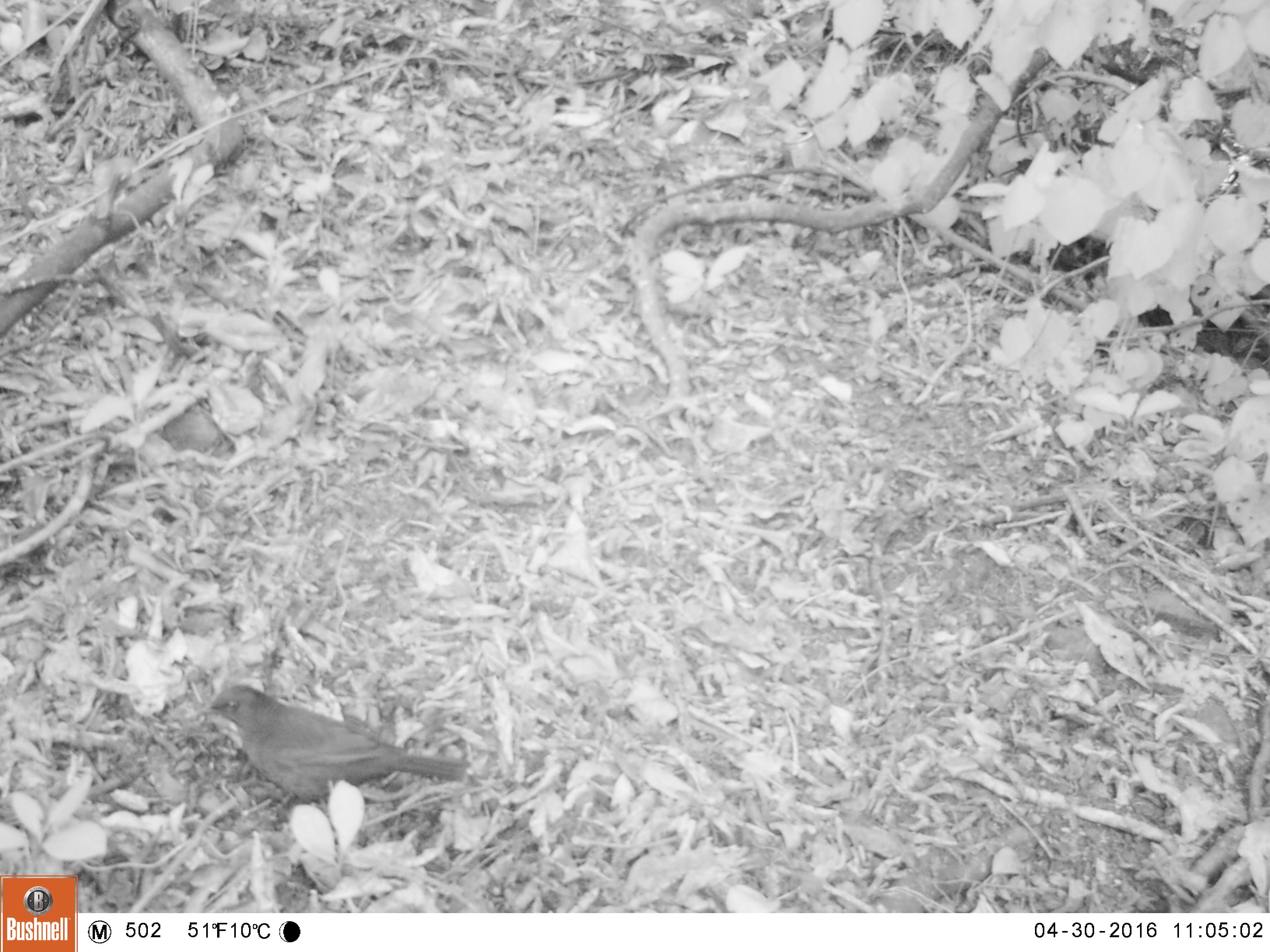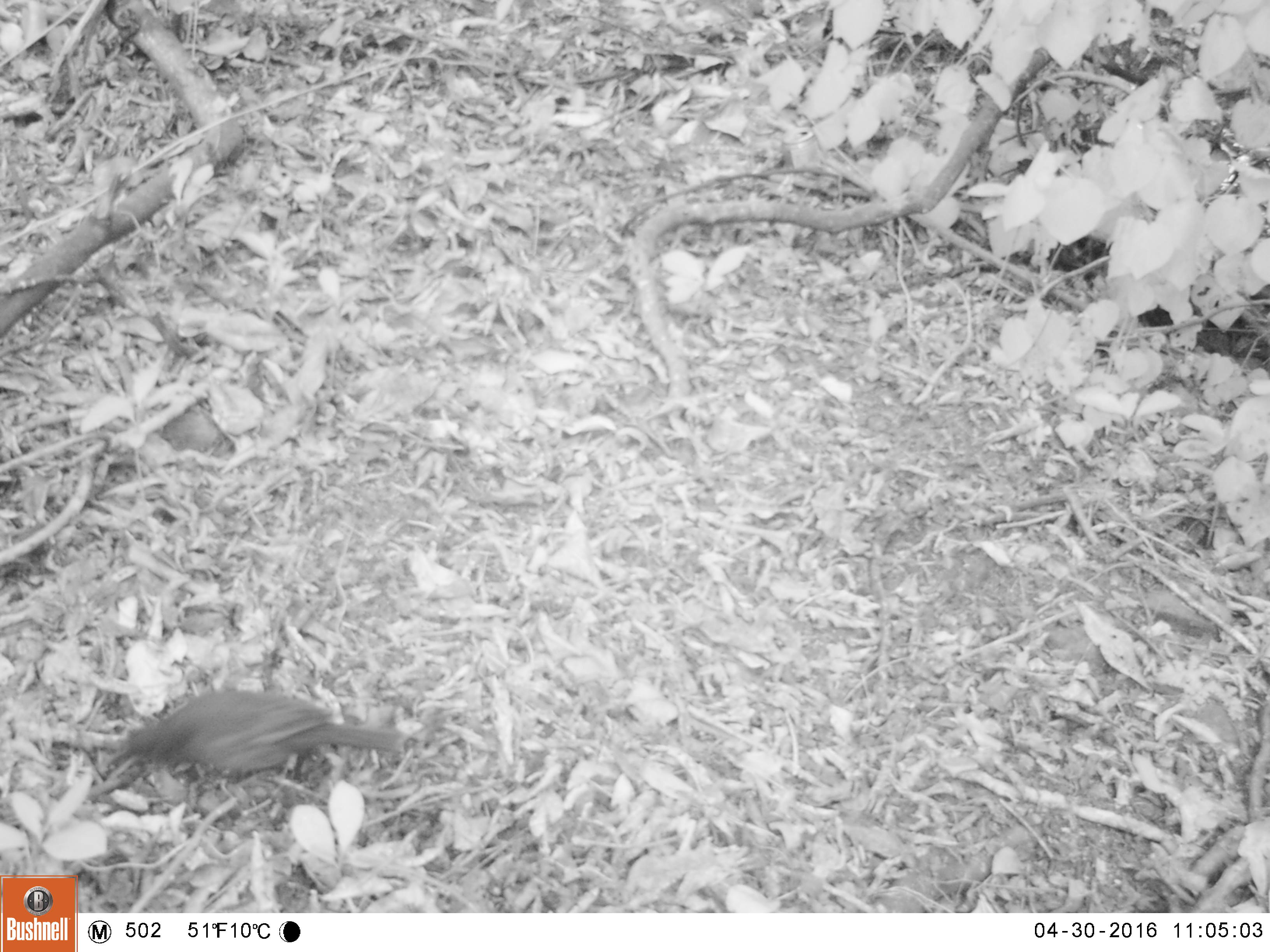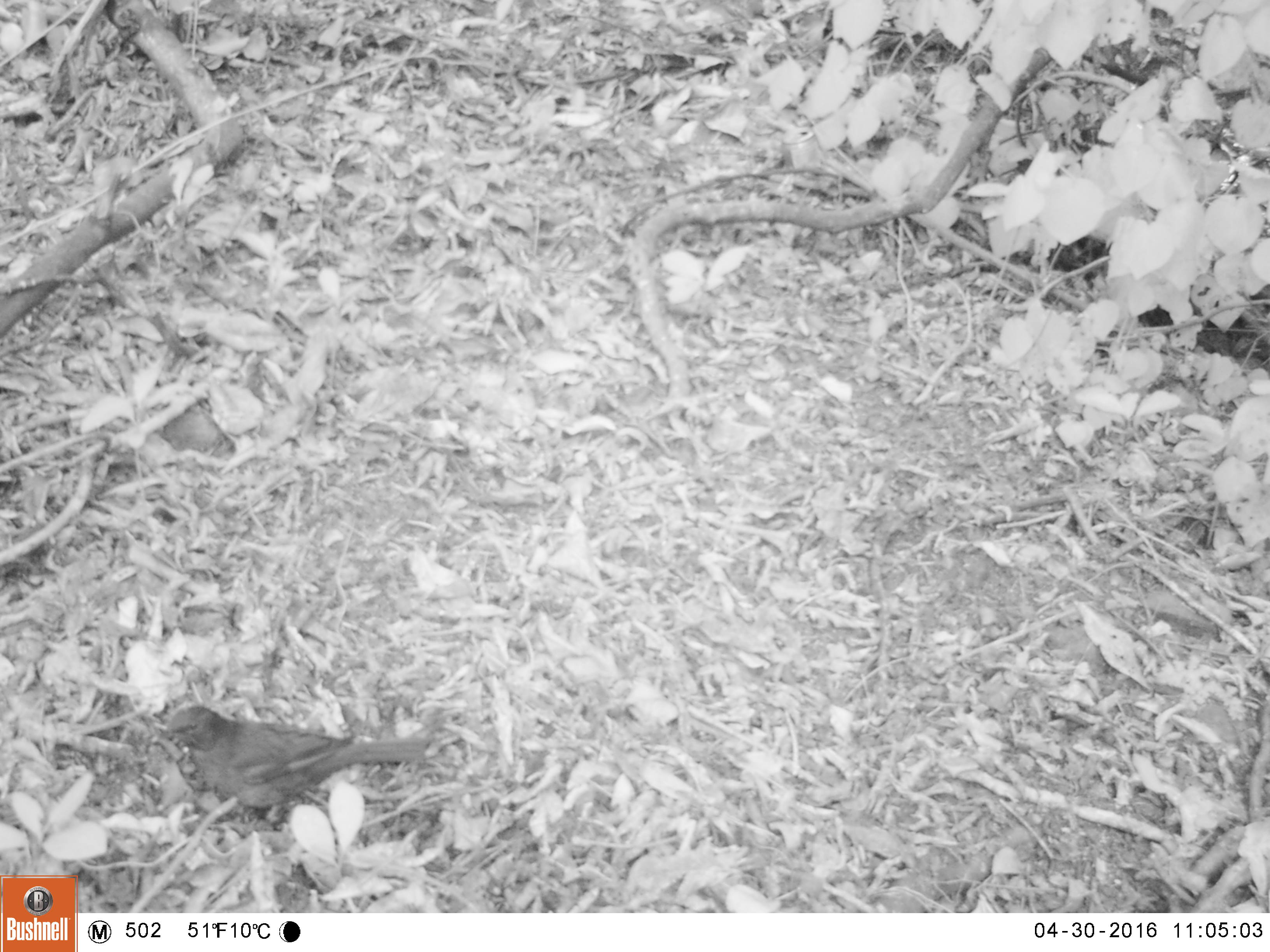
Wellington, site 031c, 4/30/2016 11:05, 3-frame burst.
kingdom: Animalia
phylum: Chordata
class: Aves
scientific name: Aves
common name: bird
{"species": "bird (Aves)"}